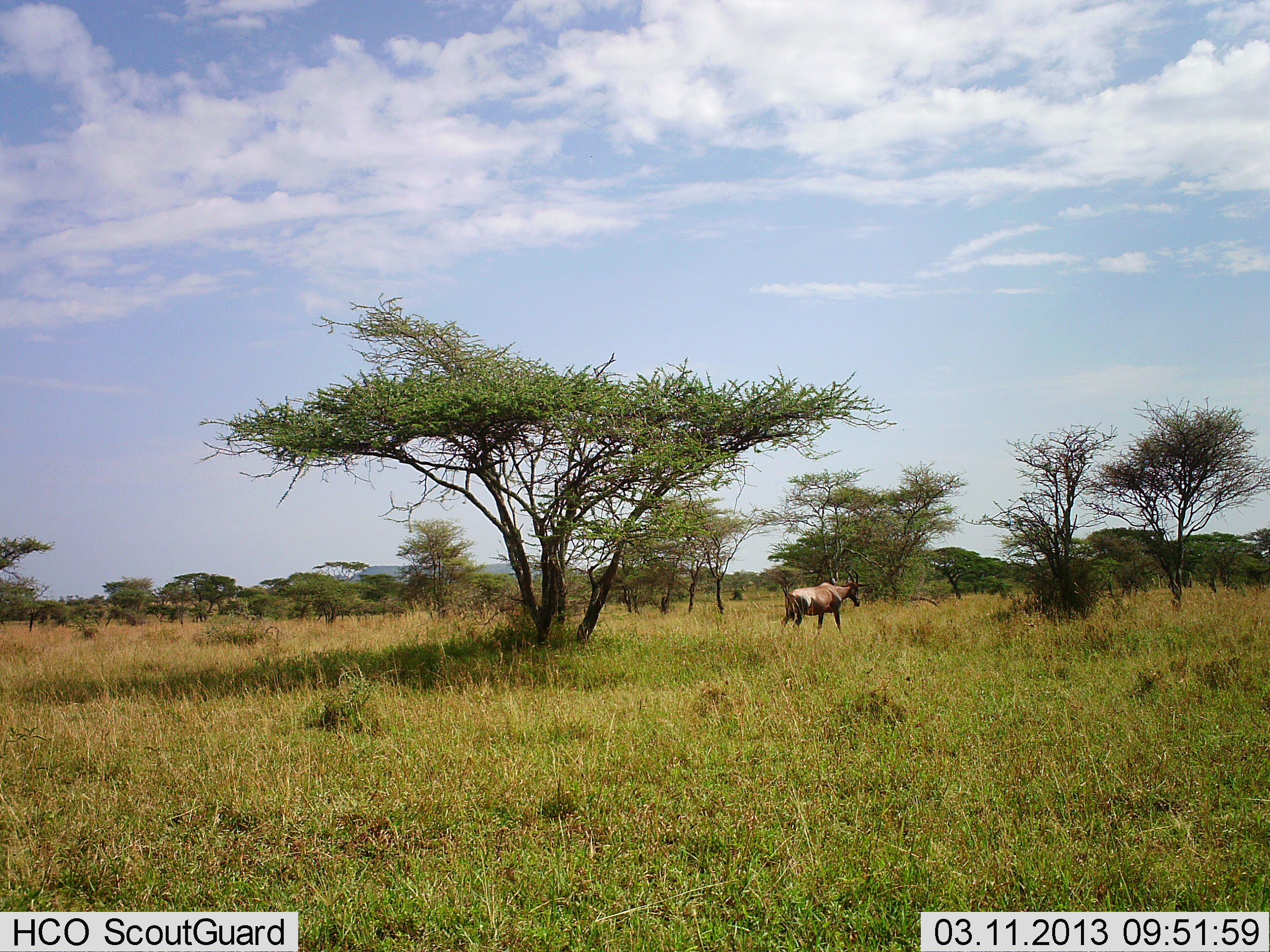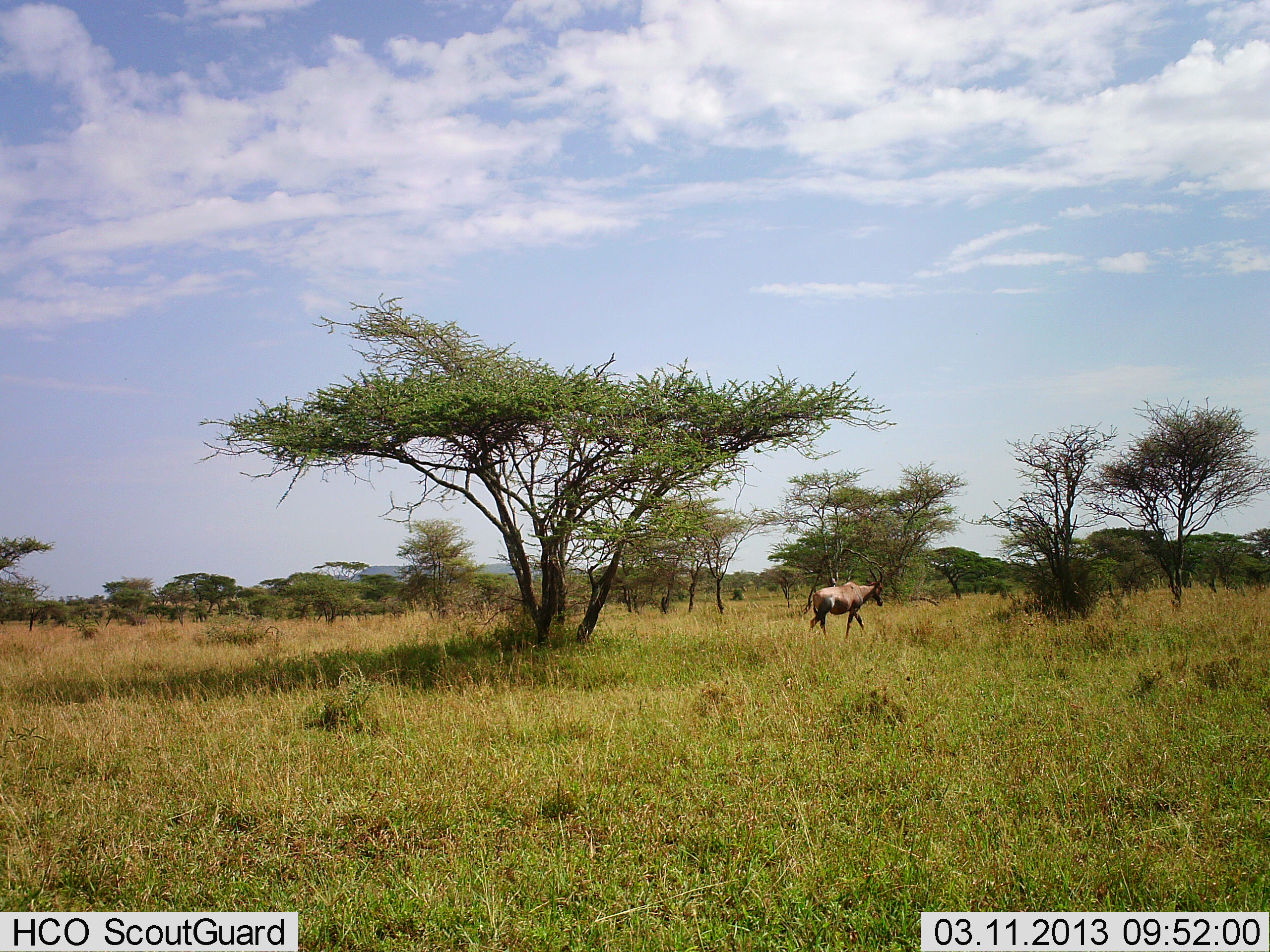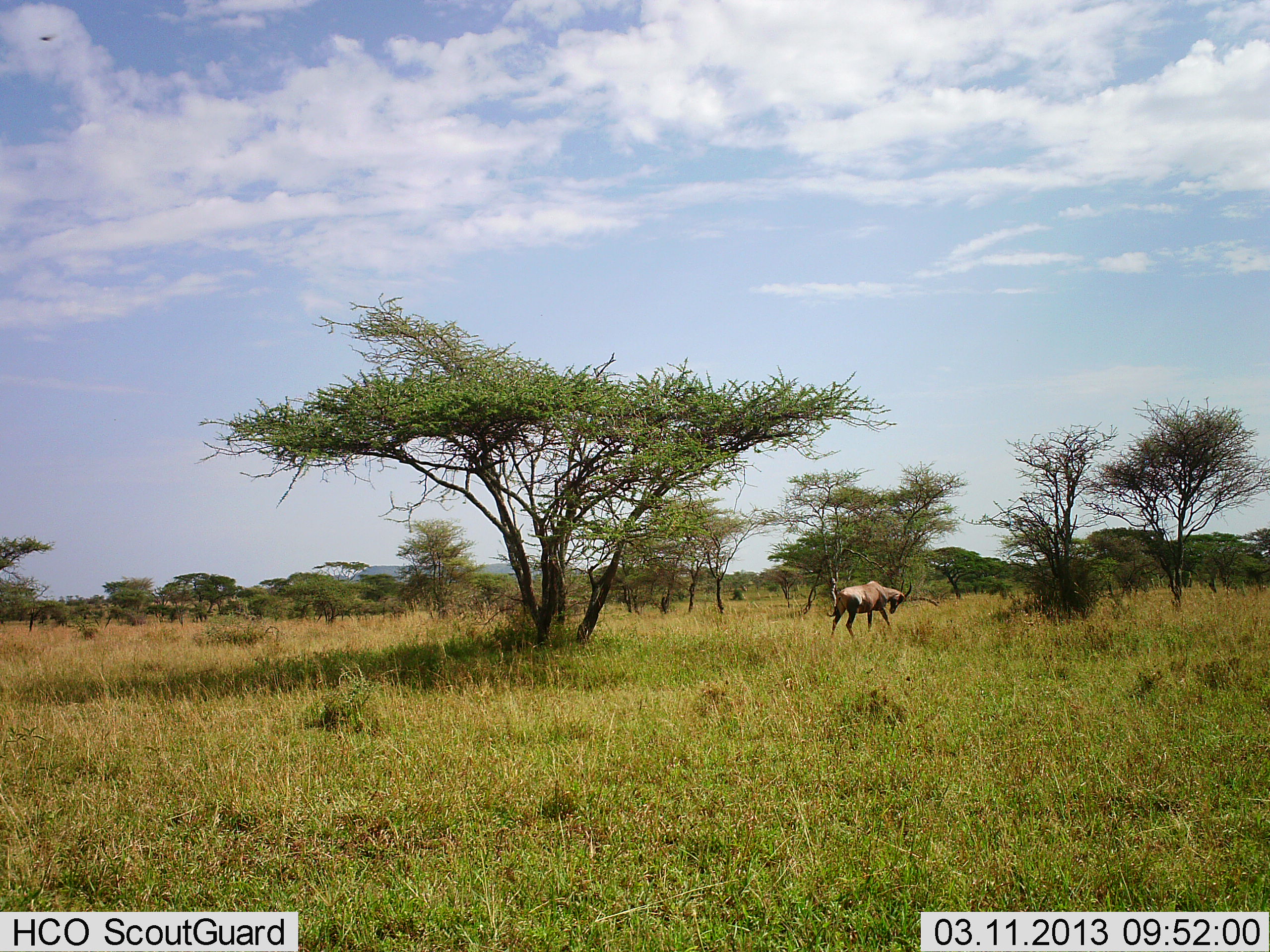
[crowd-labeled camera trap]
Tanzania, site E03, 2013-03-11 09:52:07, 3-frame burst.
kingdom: Animalia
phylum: Chordata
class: Mammalia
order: Artiodactyla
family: Bovidae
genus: Damaliscus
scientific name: Damaliscus lunatus jimela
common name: topi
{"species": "topi (Damaliscus lunatus jimela)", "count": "1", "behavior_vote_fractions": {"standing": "8%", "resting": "0%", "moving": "96%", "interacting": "0%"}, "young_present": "0%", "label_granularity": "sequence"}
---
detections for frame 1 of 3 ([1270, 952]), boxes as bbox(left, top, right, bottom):
animal: bbox(780, 568, 867, 635)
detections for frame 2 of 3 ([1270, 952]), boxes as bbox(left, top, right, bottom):
animal: bbox(809, 567, 883, 641)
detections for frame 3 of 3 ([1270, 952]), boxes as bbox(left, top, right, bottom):
animal: bbox(829, 580, 913, 643)